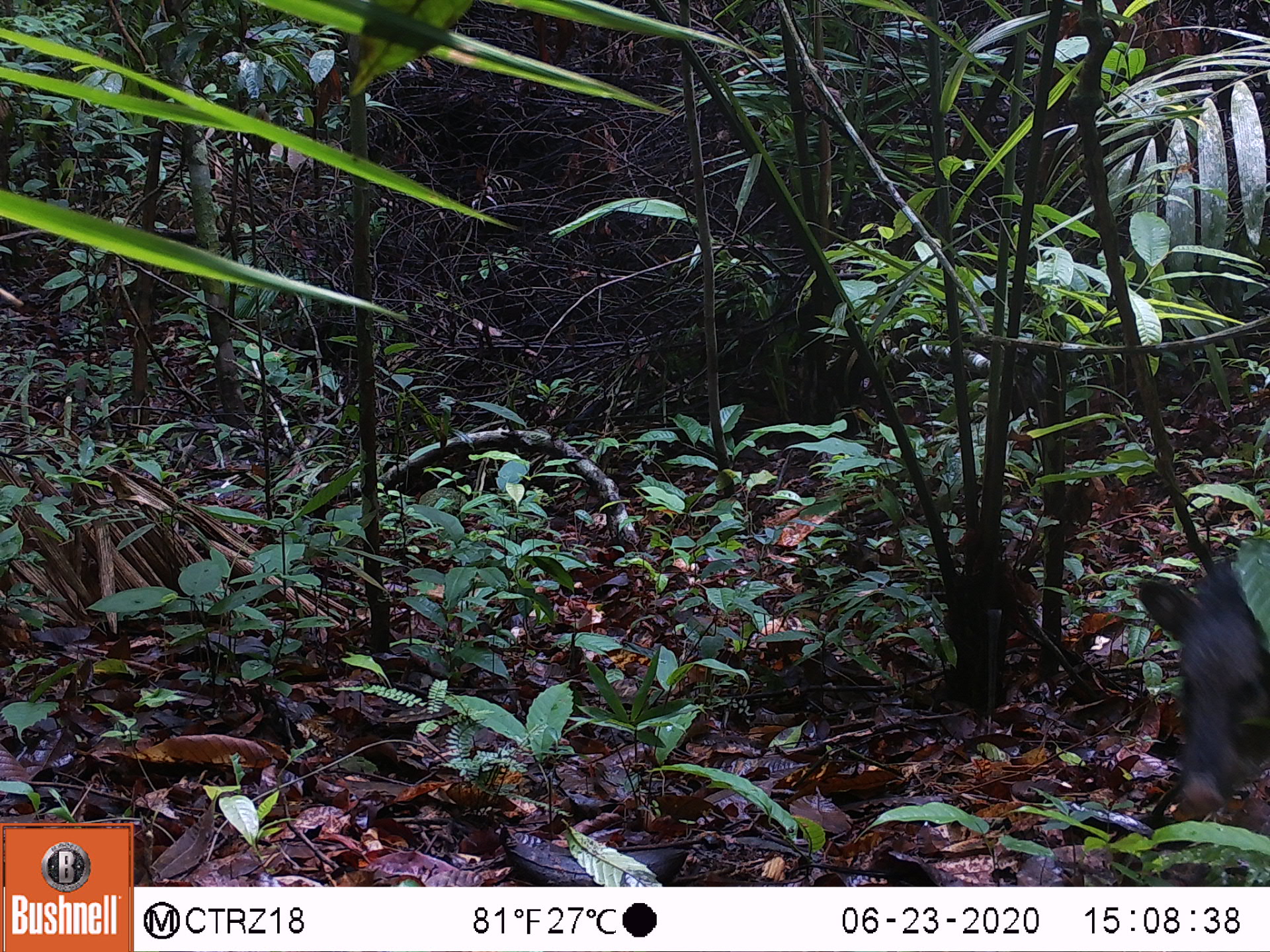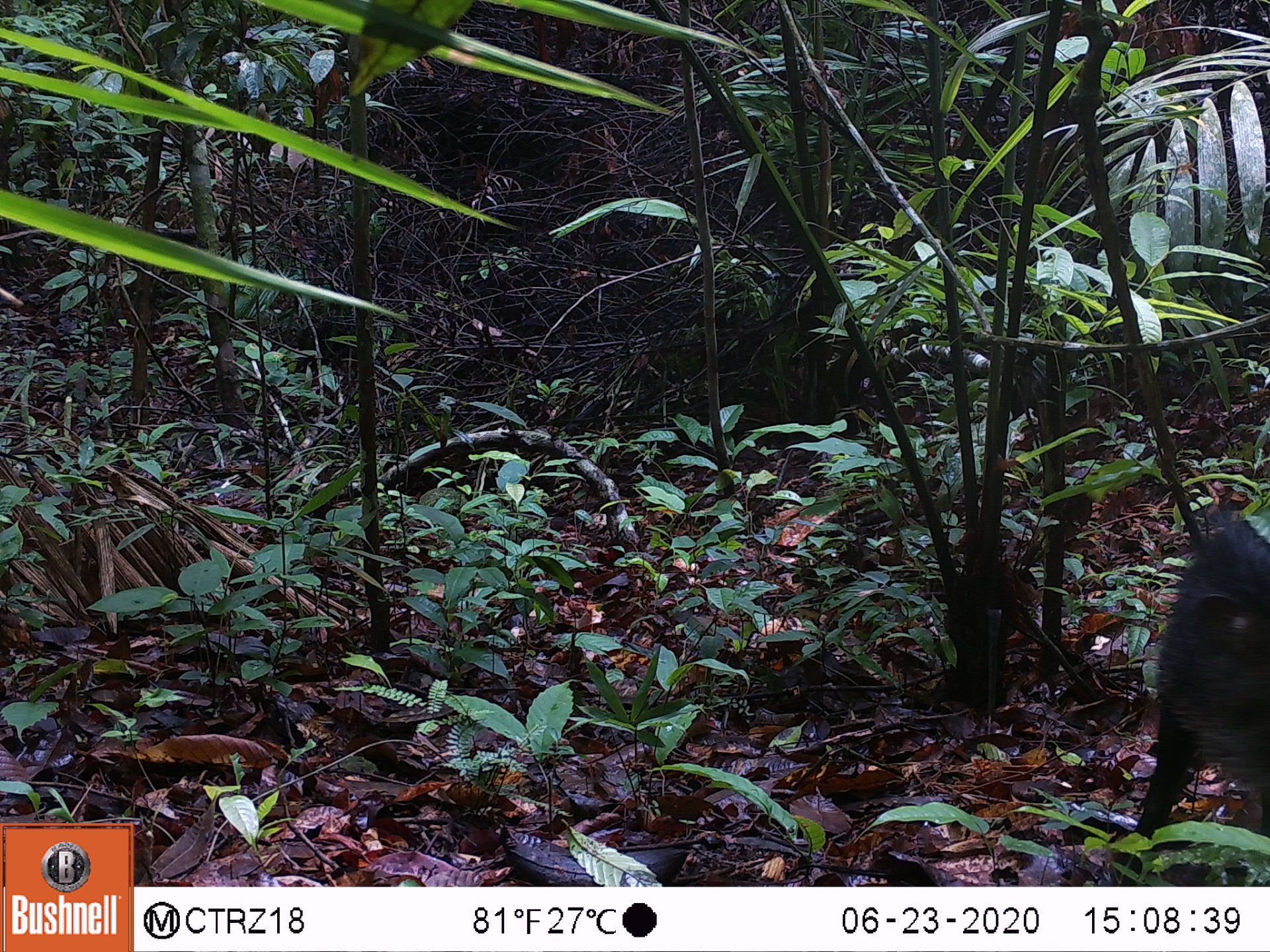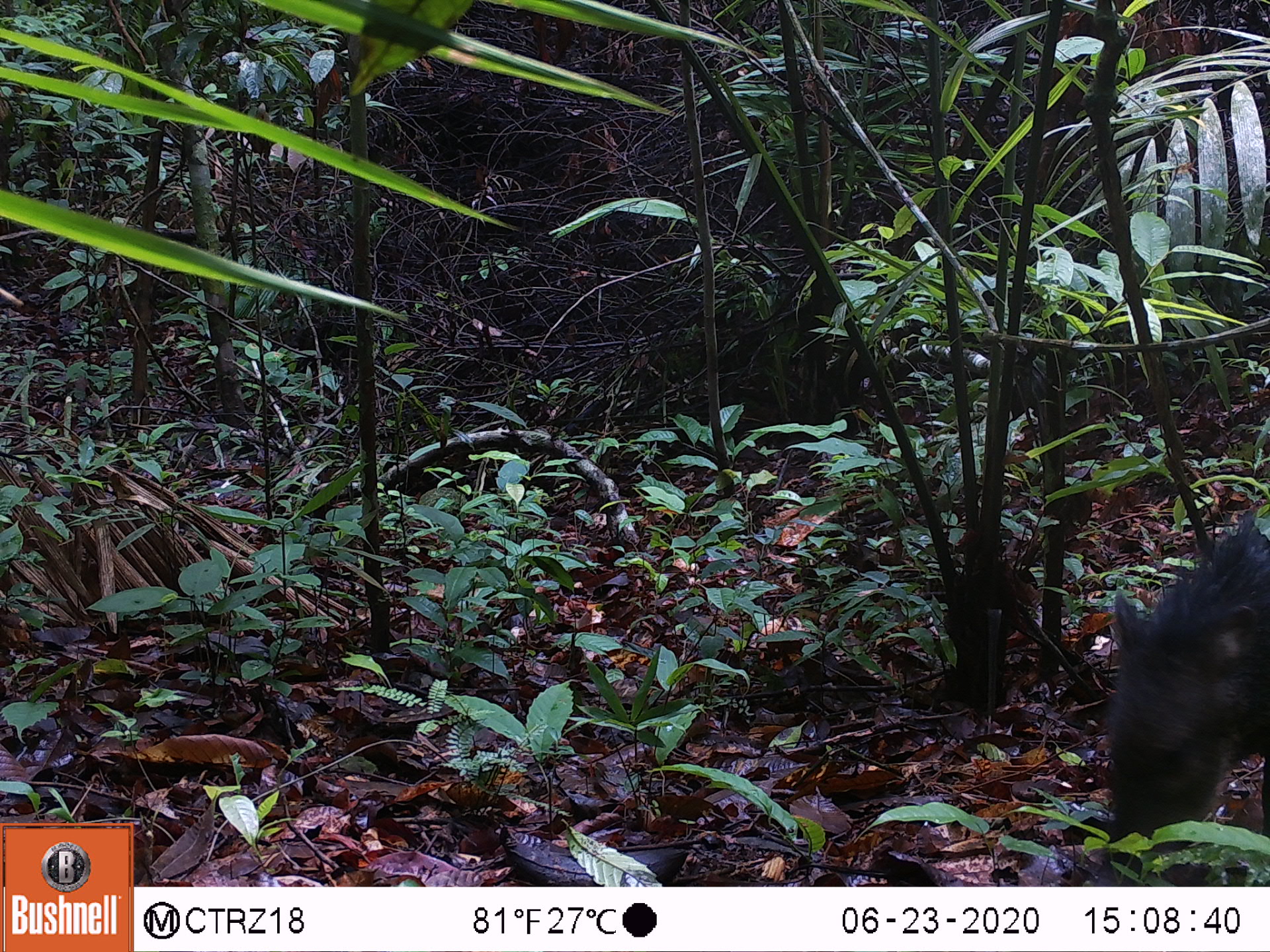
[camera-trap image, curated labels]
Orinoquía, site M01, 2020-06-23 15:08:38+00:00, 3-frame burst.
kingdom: Animalia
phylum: Chordata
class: Mammalia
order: Artiodactyla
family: Tayassuidae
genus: Pecari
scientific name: Pecari tajacu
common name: collared peccary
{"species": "collared peccary (Pecari tajacu)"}